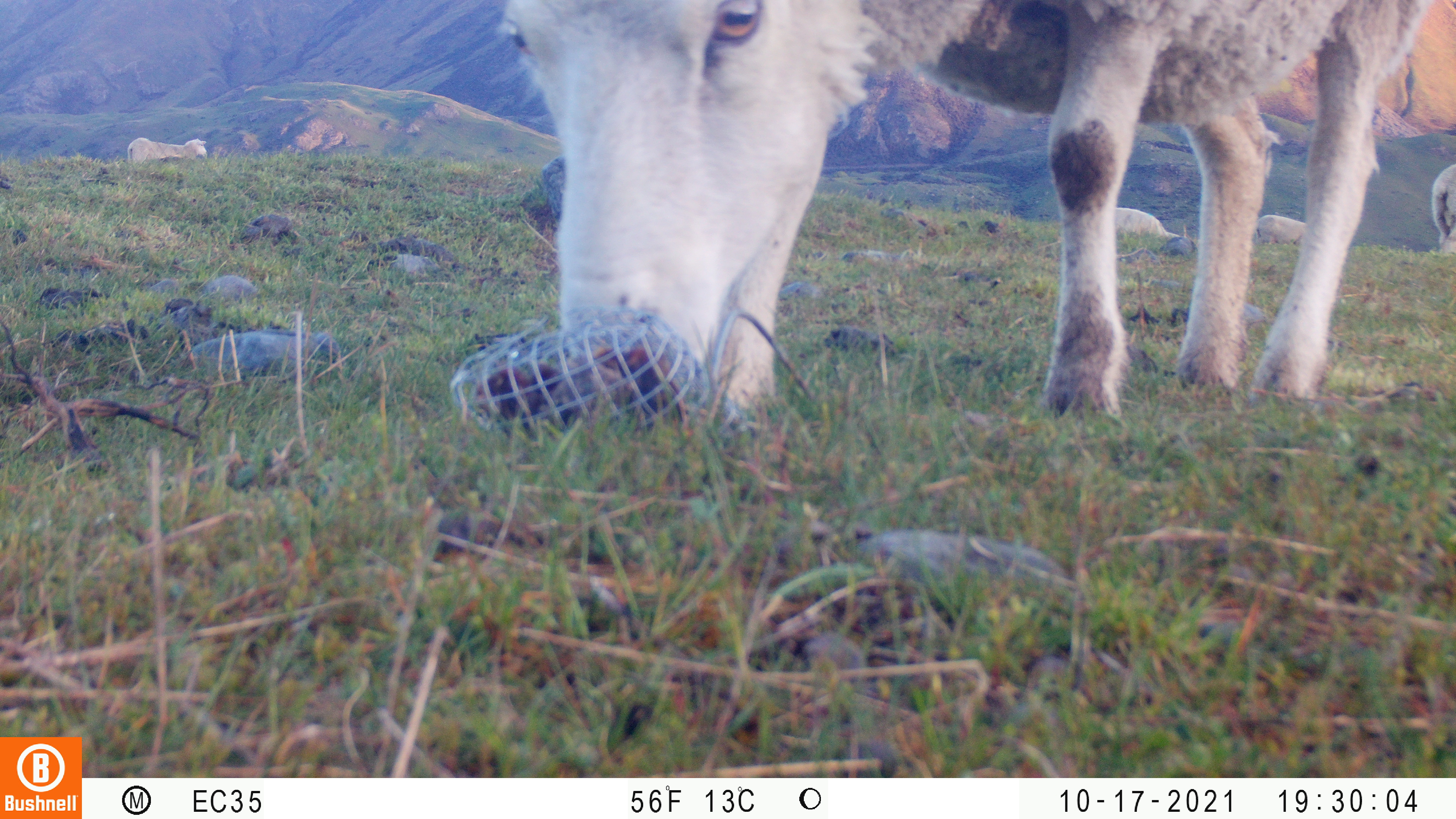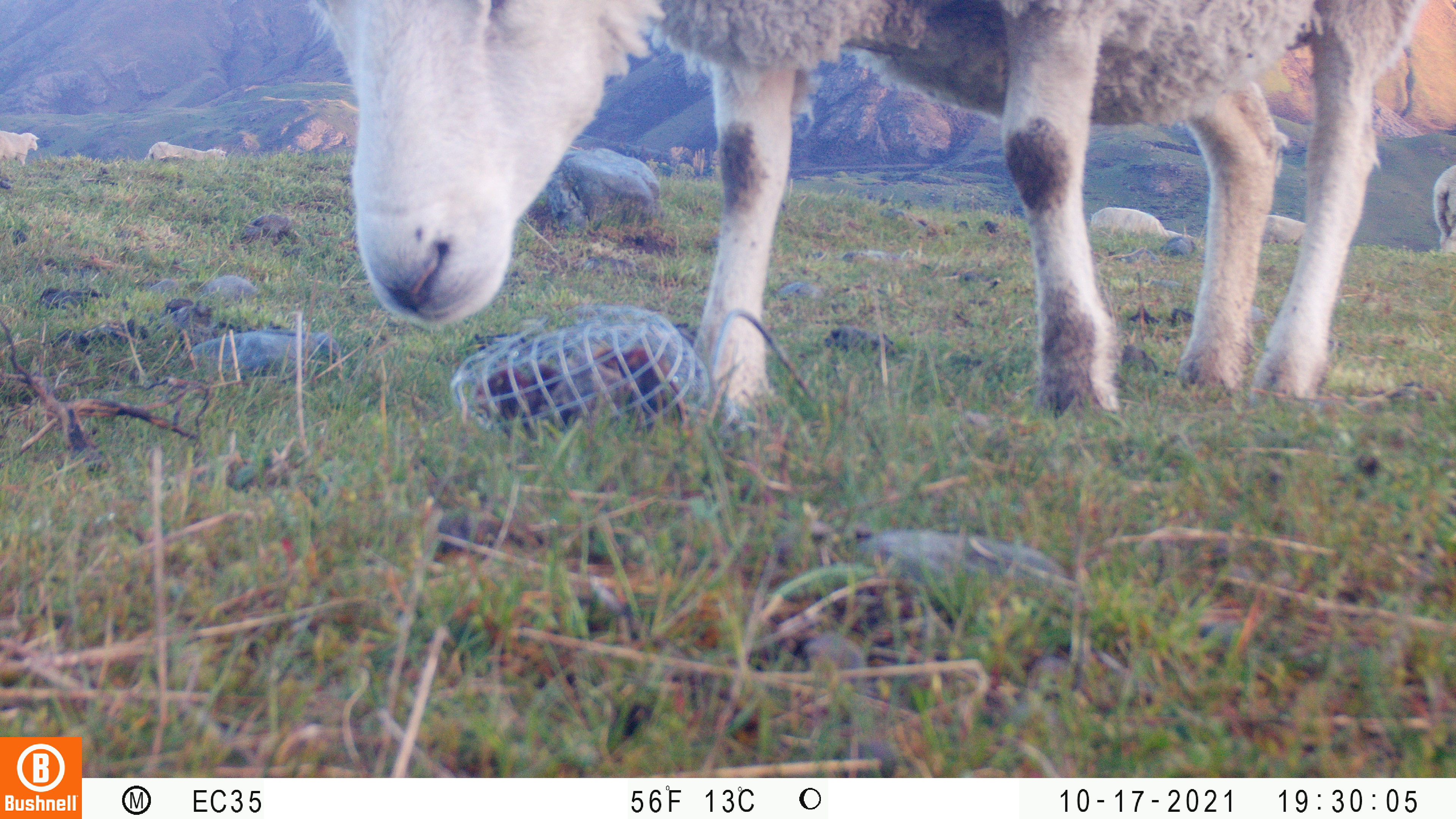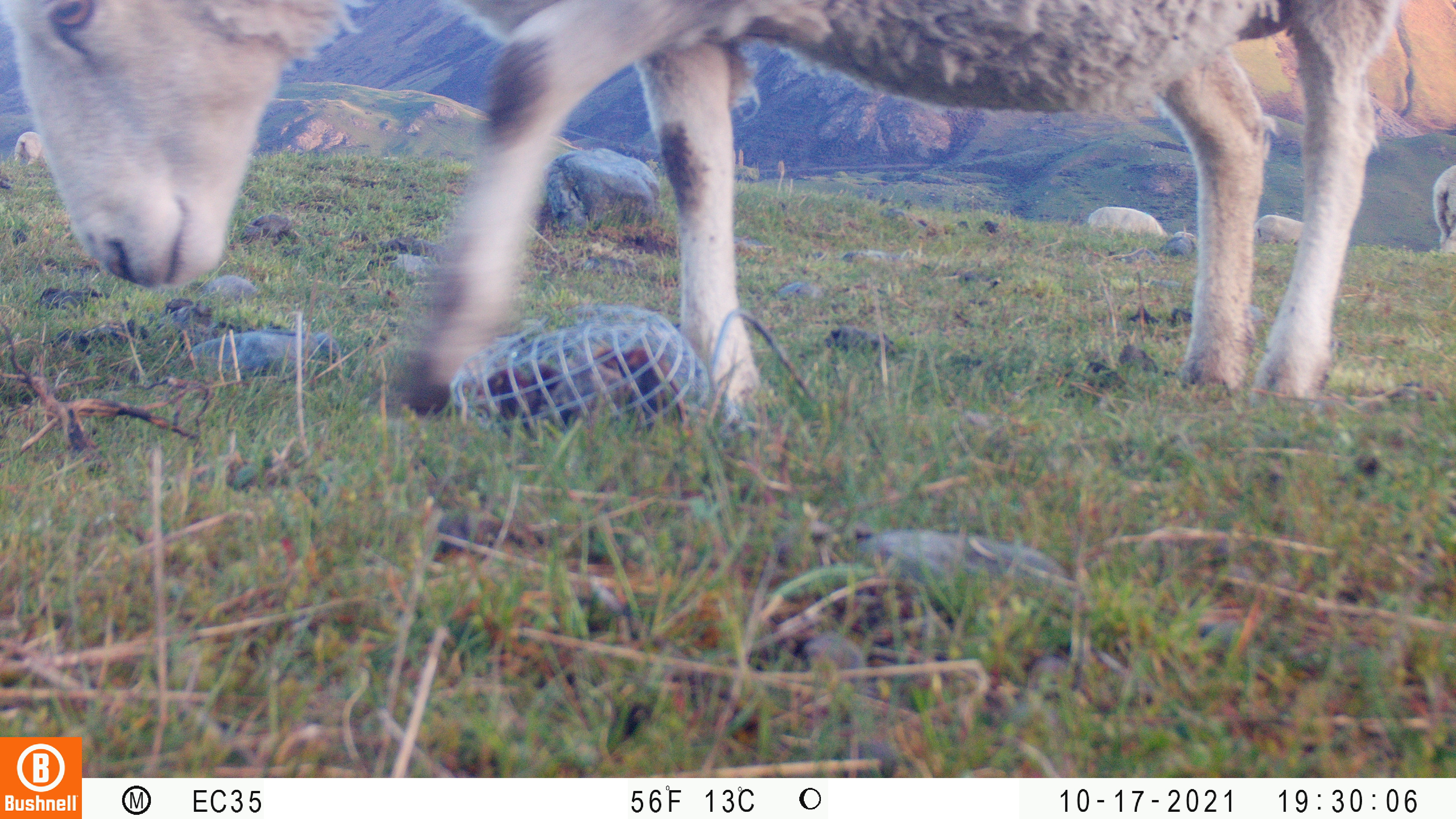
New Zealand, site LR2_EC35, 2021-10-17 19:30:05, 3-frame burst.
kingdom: Animalia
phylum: Chordata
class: Mammalia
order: Artiodactyla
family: Bovidae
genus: Bos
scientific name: Bos taurus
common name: domestic cow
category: cow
Cow (domestic cow) (Bos taurus).